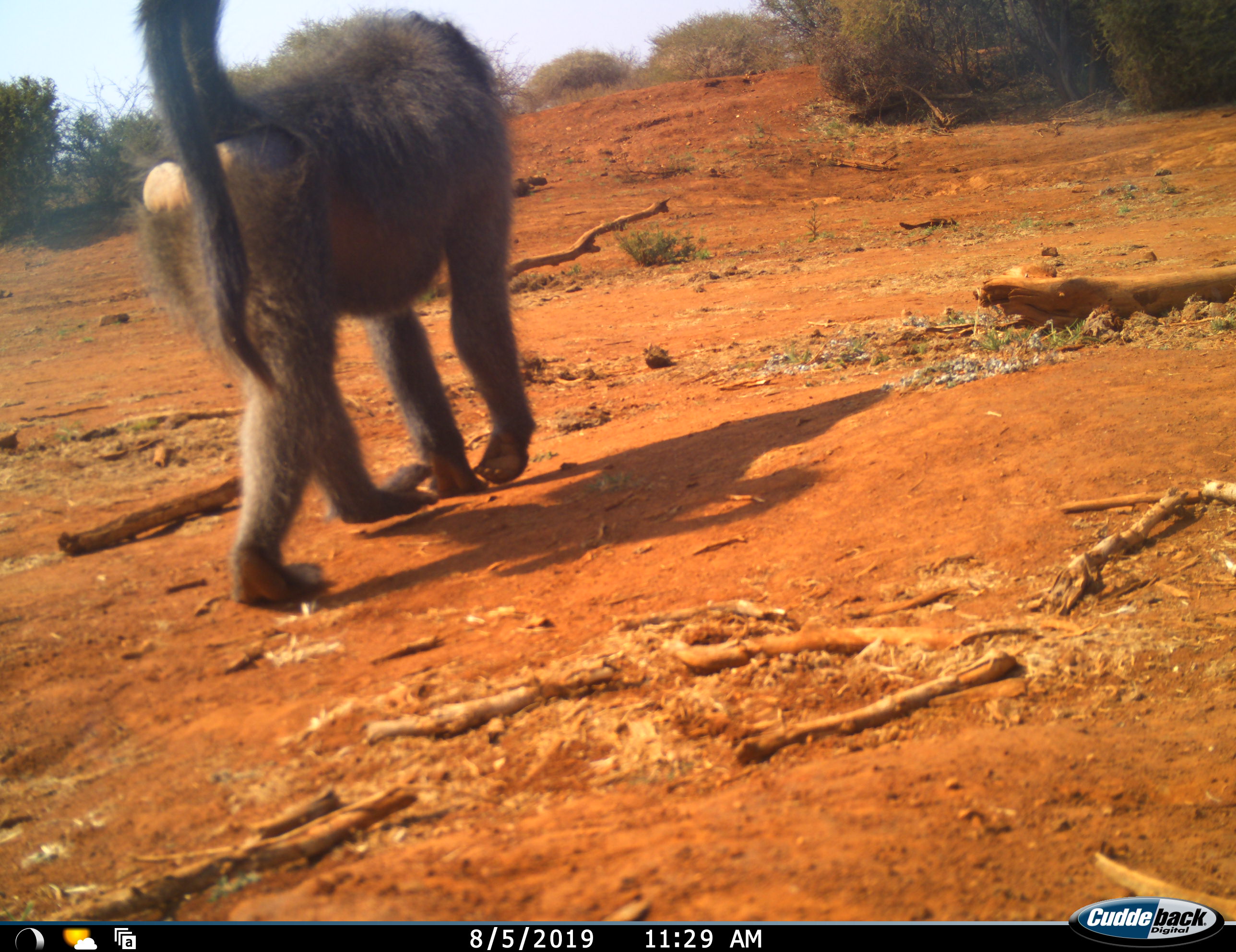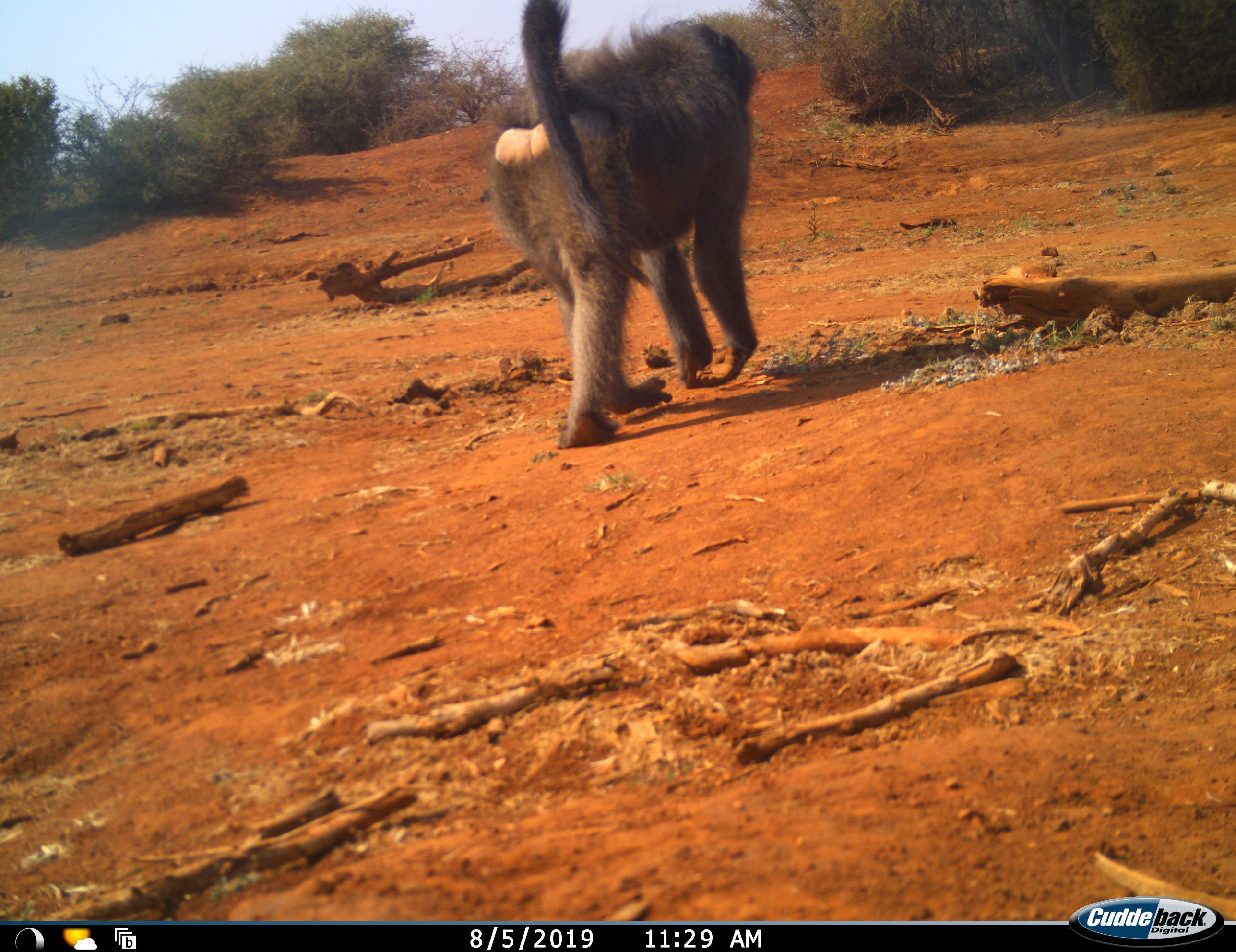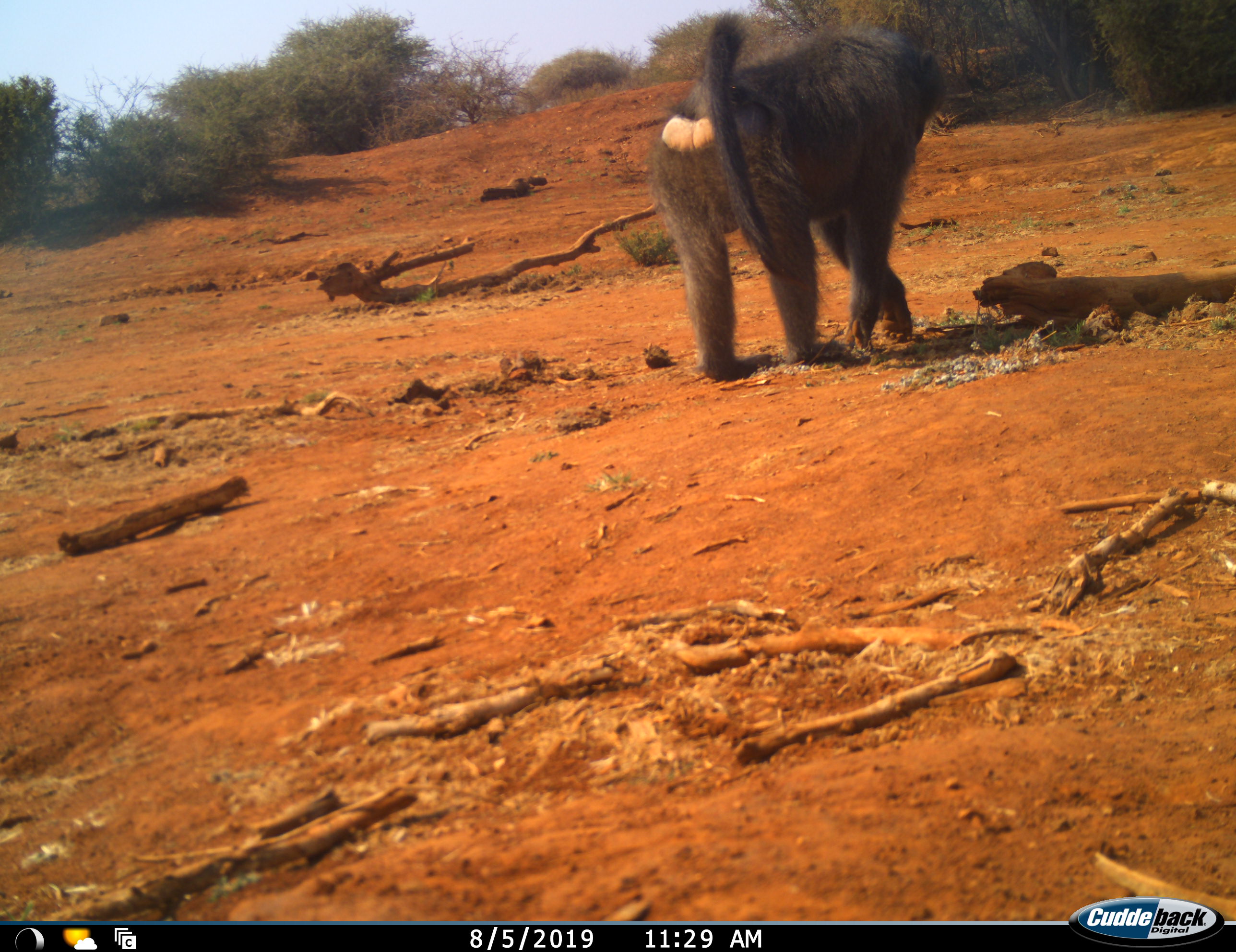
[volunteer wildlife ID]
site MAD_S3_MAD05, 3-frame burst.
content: unidentified animal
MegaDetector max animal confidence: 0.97